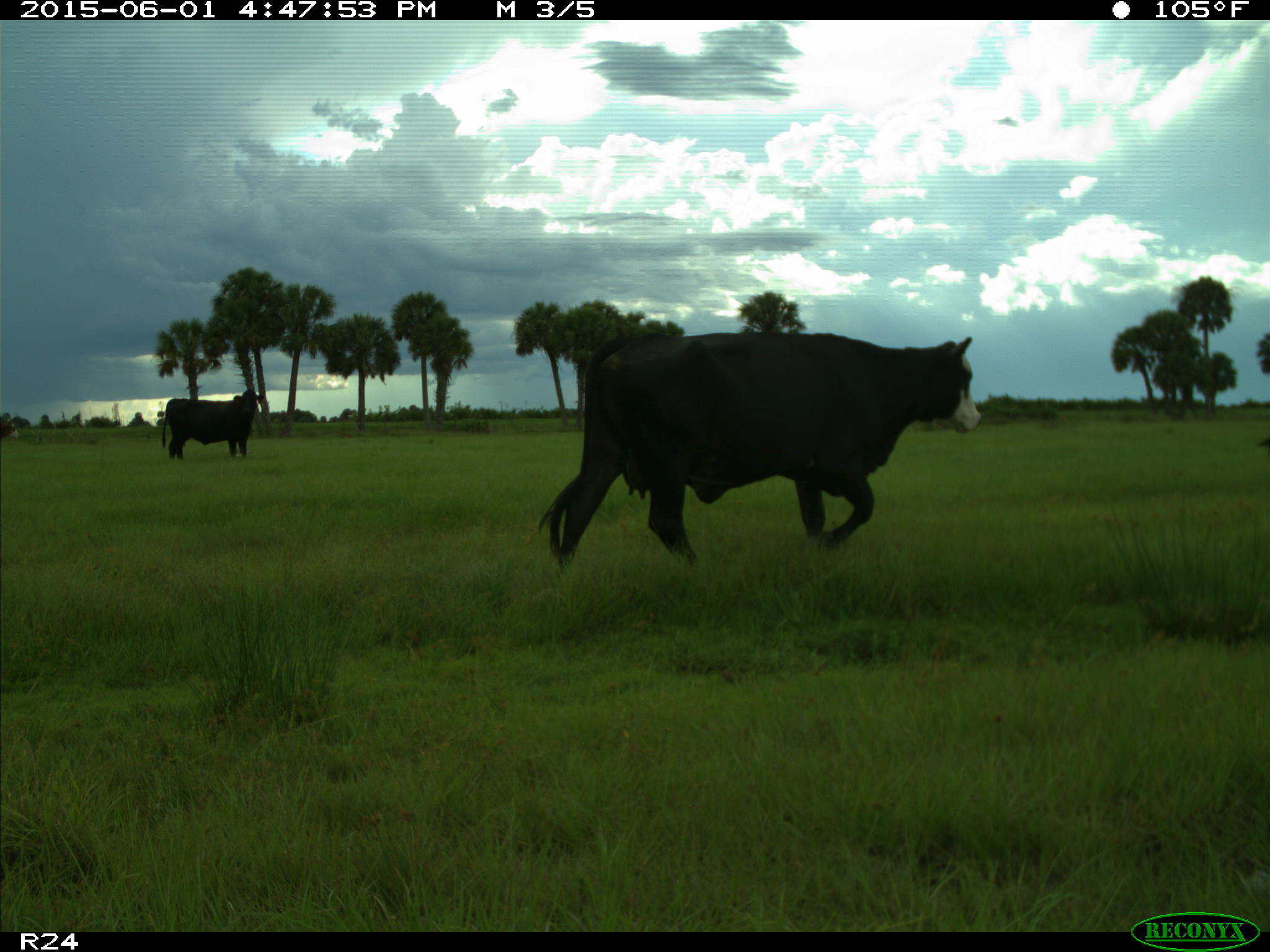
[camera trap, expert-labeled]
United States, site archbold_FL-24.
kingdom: Animalia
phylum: Chordata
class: Mammalia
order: Artiodactyla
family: Bovidae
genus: Bos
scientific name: Bos taurus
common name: domestic cow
Bos taurus (domestic cow).